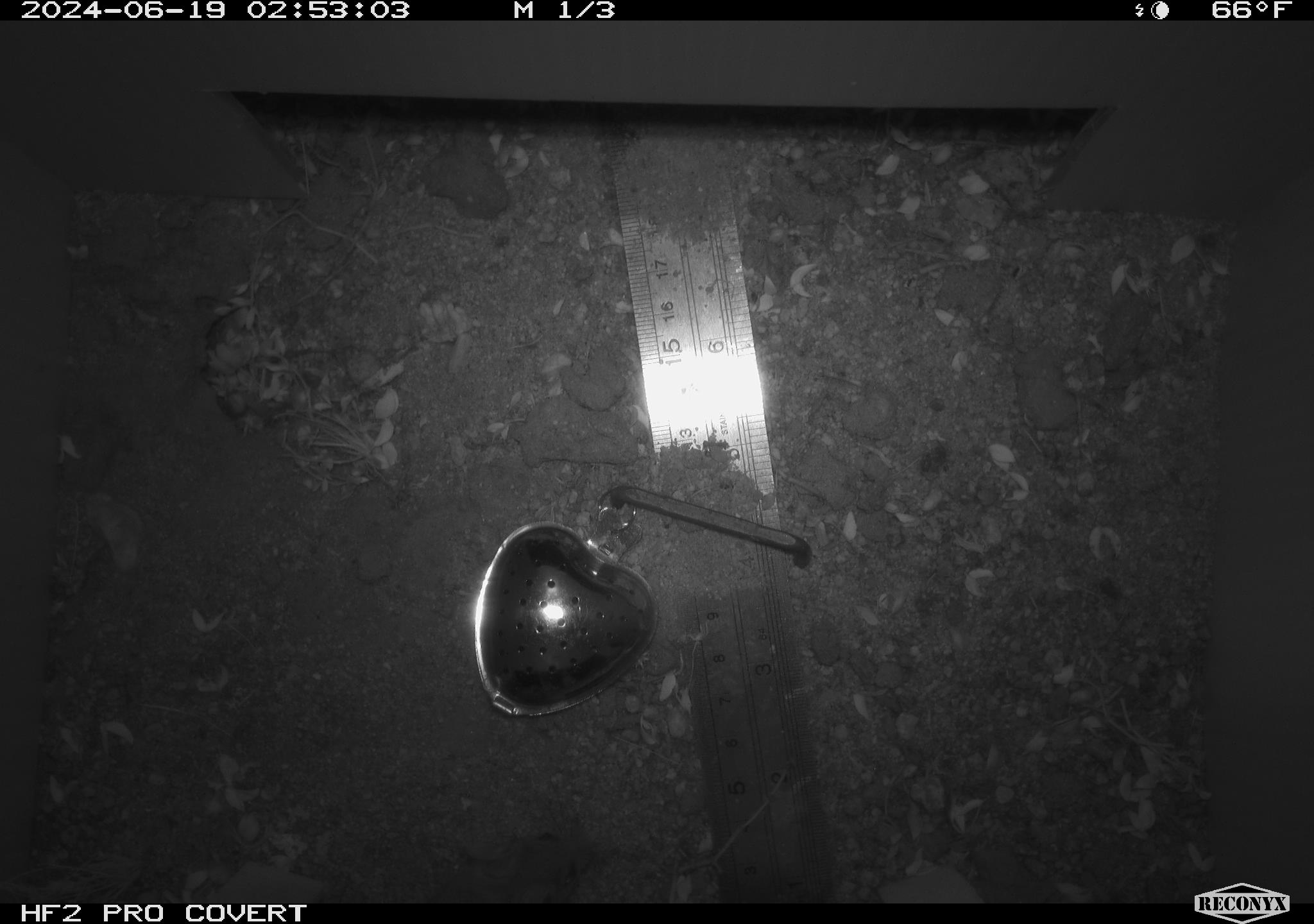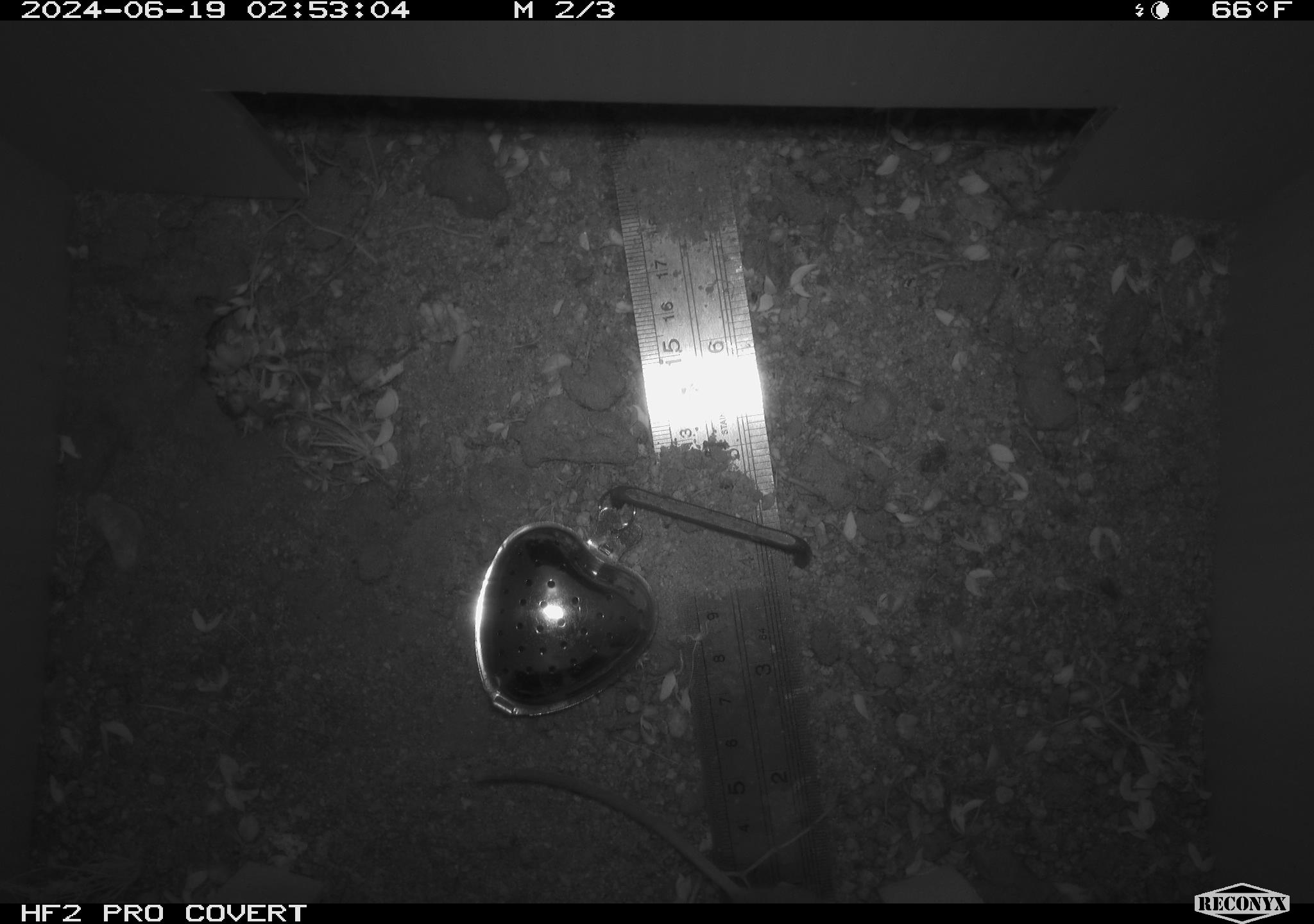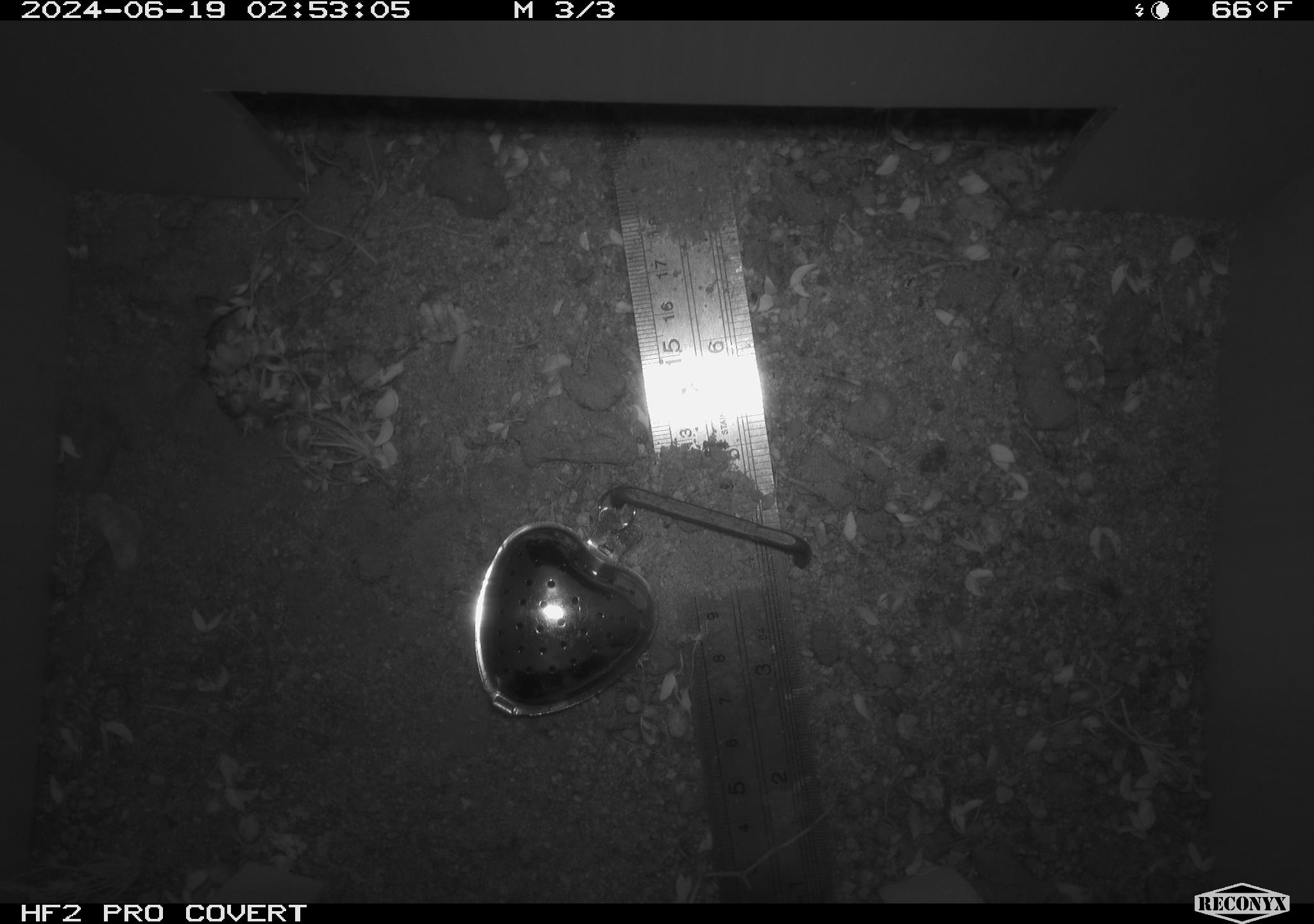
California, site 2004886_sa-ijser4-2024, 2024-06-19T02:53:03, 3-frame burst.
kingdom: Animalia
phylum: Chordata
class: Mammalia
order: Rodentia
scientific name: Rodentia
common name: woodrat or rat or mouse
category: woodrat or rat or mouse species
Woodrat or rat or mouse species (woodrat or rat or mouse) (Rodentia).